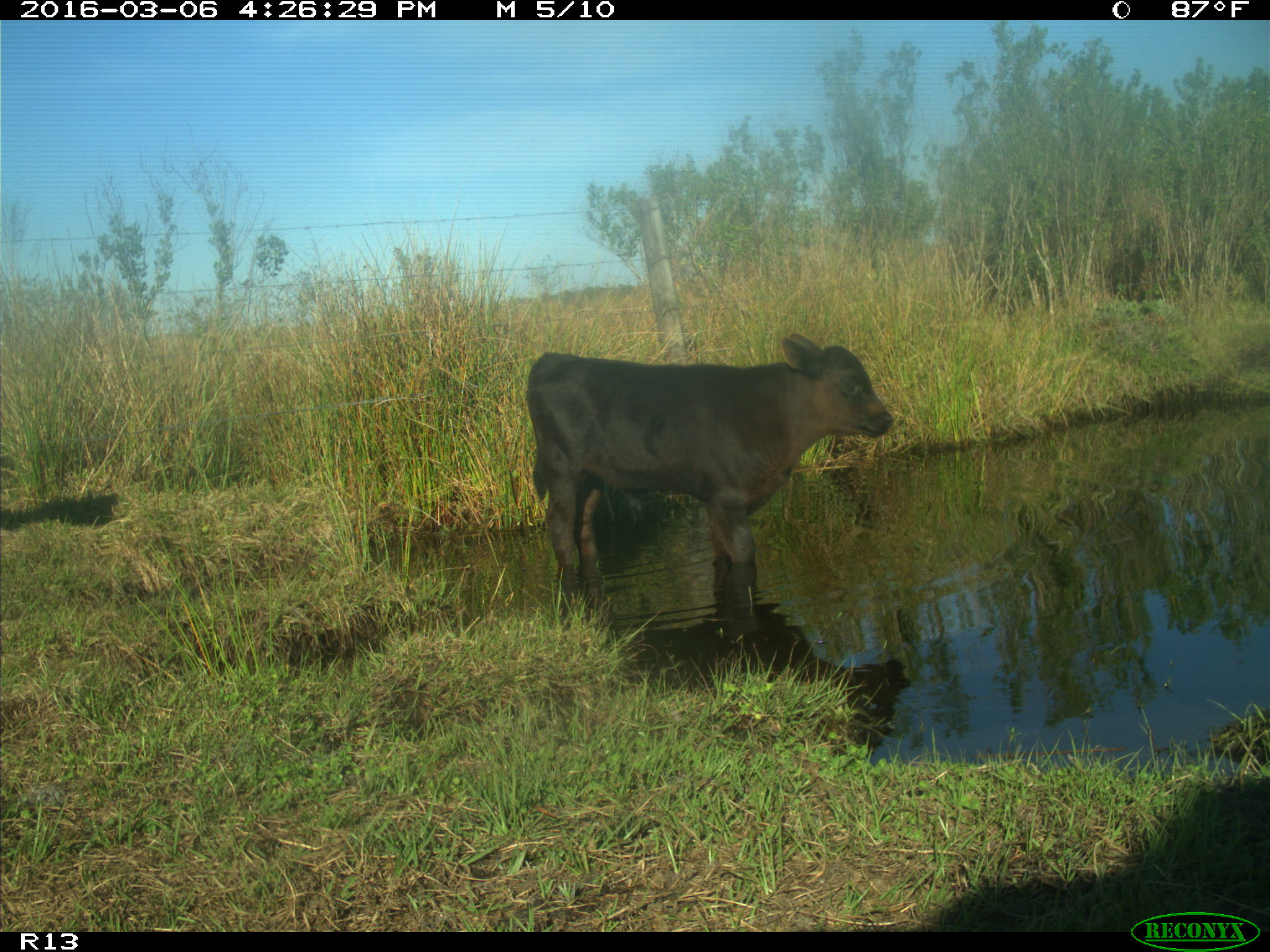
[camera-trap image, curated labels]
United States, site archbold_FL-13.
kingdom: Animalia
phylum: Chordata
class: Mammalia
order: Artiodactyla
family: Bovidae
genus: Bos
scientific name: Bos taurus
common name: domestic cow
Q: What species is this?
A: Bos taurus (domestic cow).